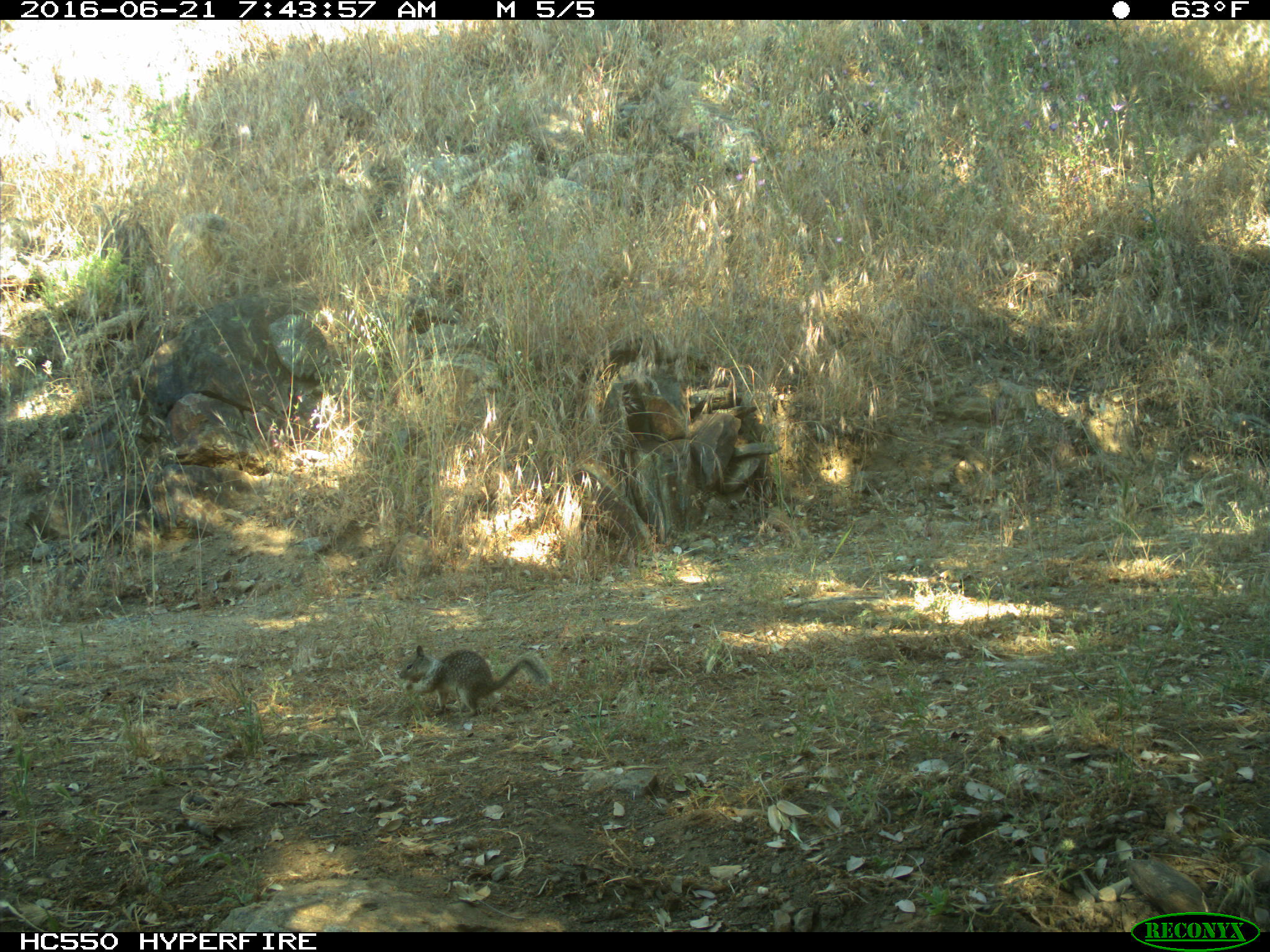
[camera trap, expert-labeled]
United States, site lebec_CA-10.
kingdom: Animalia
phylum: Chordata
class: Mammalia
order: Rodentia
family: Sciuridae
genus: Otospermophilus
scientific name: Otospermophilus beecheyi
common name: california ground squirrel